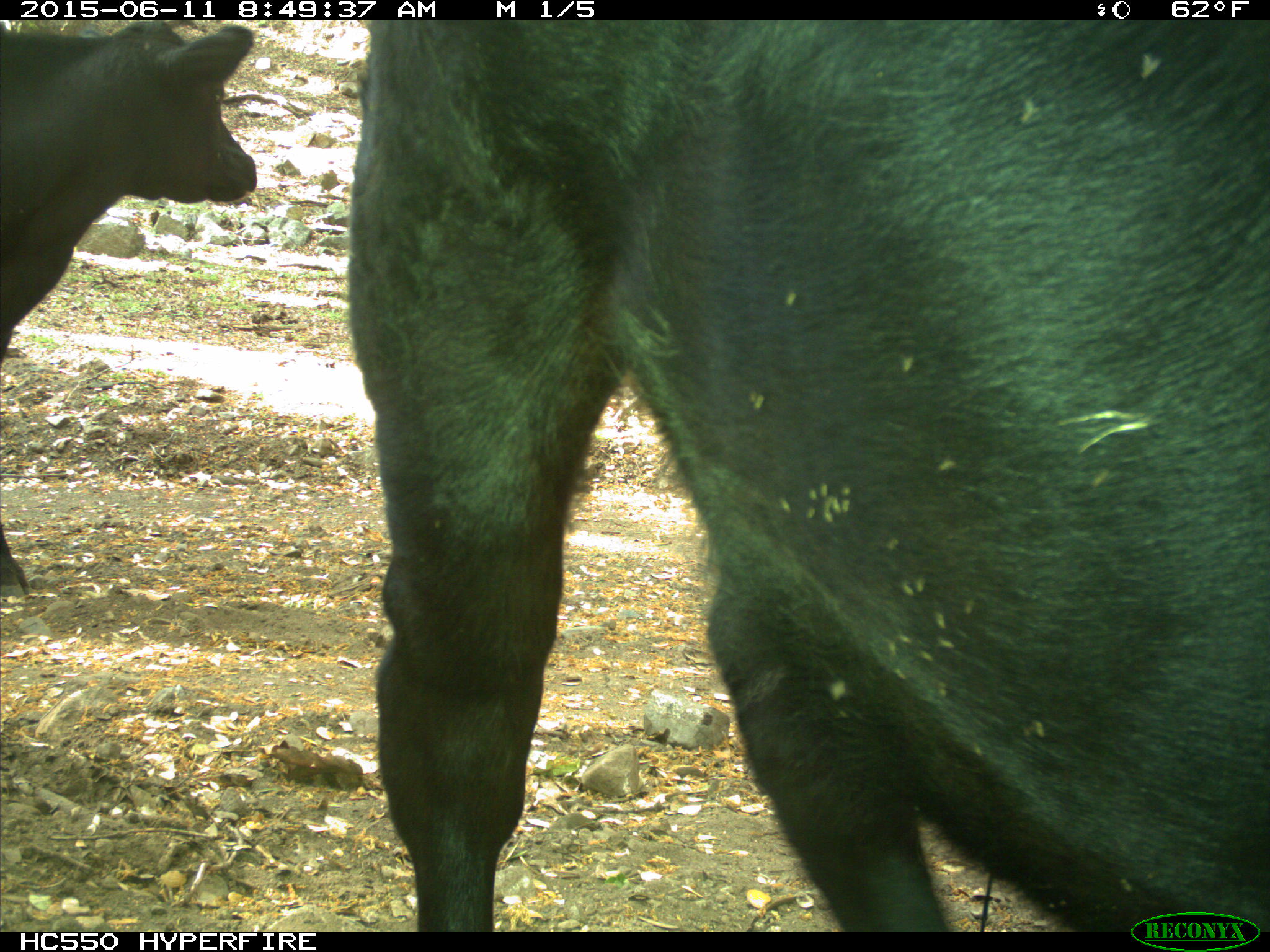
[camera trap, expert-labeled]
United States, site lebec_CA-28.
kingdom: Animalia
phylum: Chordata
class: Mammalia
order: Artiodactyla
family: Bovidae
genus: Bos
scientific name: Bos taurus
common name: domestic cow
Bos taurus (domestic cow).